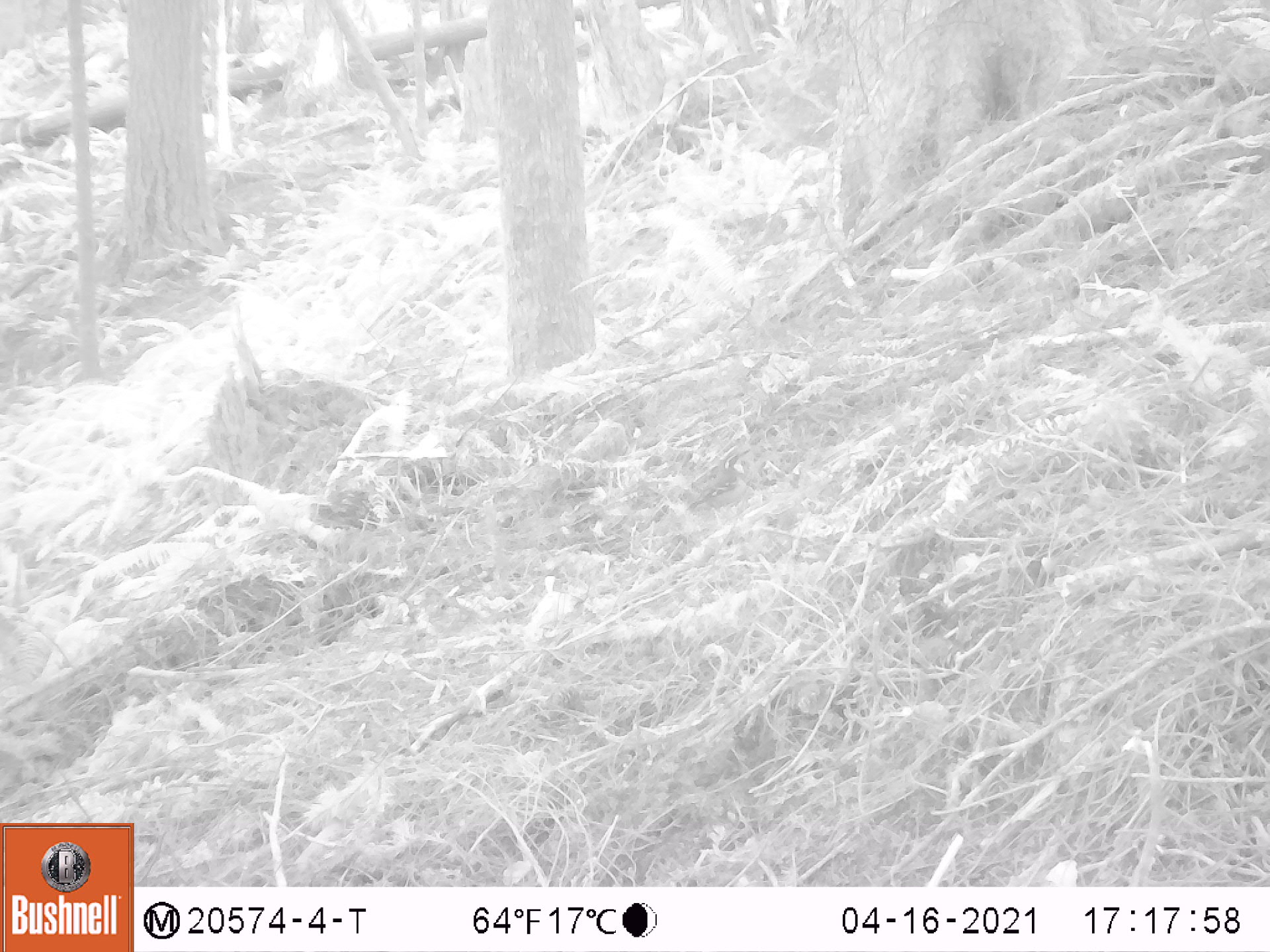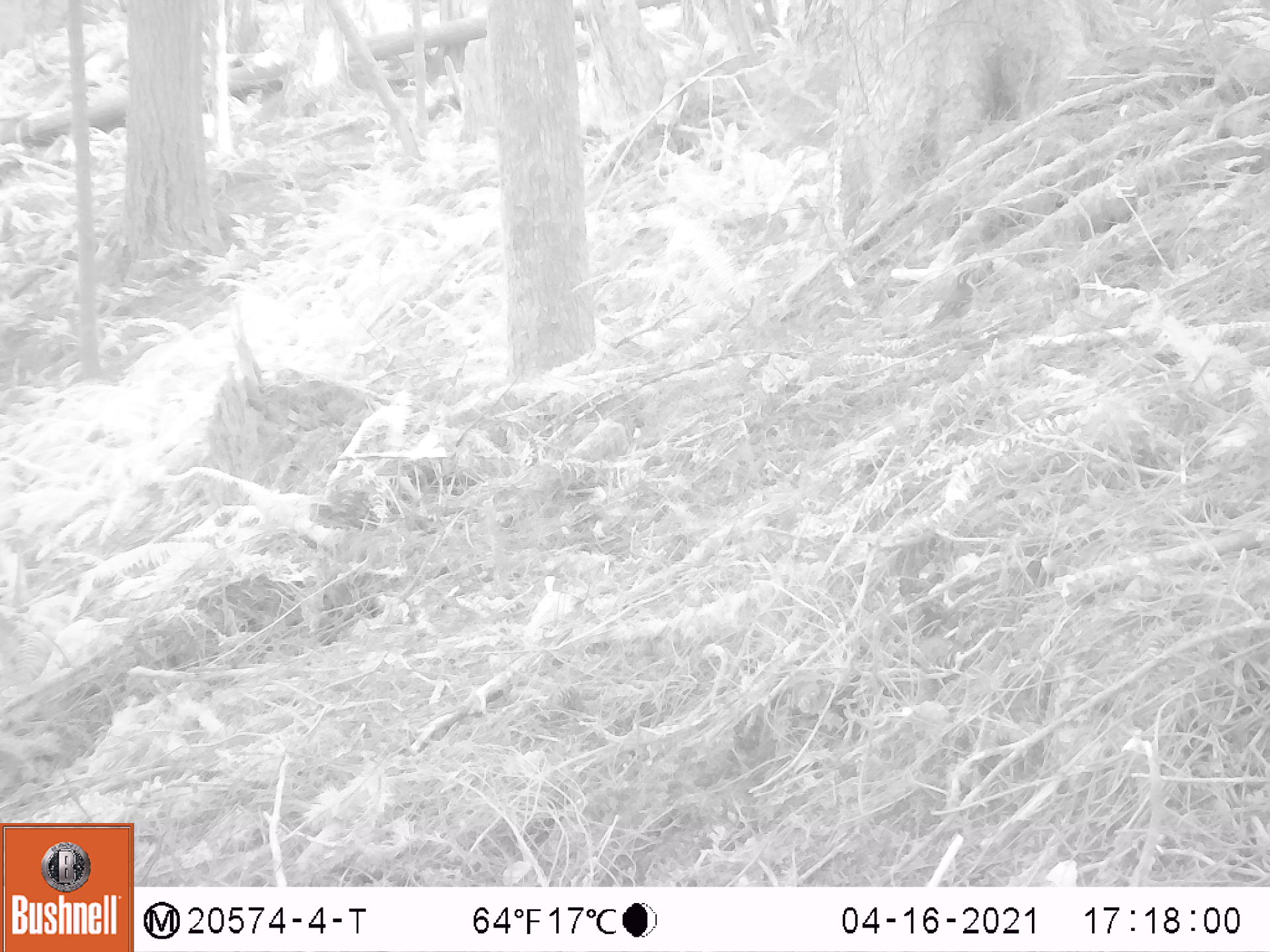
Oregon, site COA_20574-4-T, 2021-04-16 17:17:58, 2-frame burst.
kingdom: Animalia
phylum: Chordata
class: Aves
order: Passeriformes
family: Turdidae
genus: Ixoreus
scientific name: Ixoreus naevius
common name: varied thrush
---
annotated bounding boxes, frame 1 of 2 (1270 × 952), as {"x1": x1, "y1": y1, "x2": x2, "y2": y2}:
varied thrush: {"x1": 687, "y1": 442, "x2": 754, "y2": 528}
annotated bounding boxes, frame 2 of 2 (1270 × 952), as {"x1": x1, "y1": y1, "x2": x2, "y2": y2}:
varied thrush: {"x1": 921, "y1": 265, "x2": 982, "y2": 335}